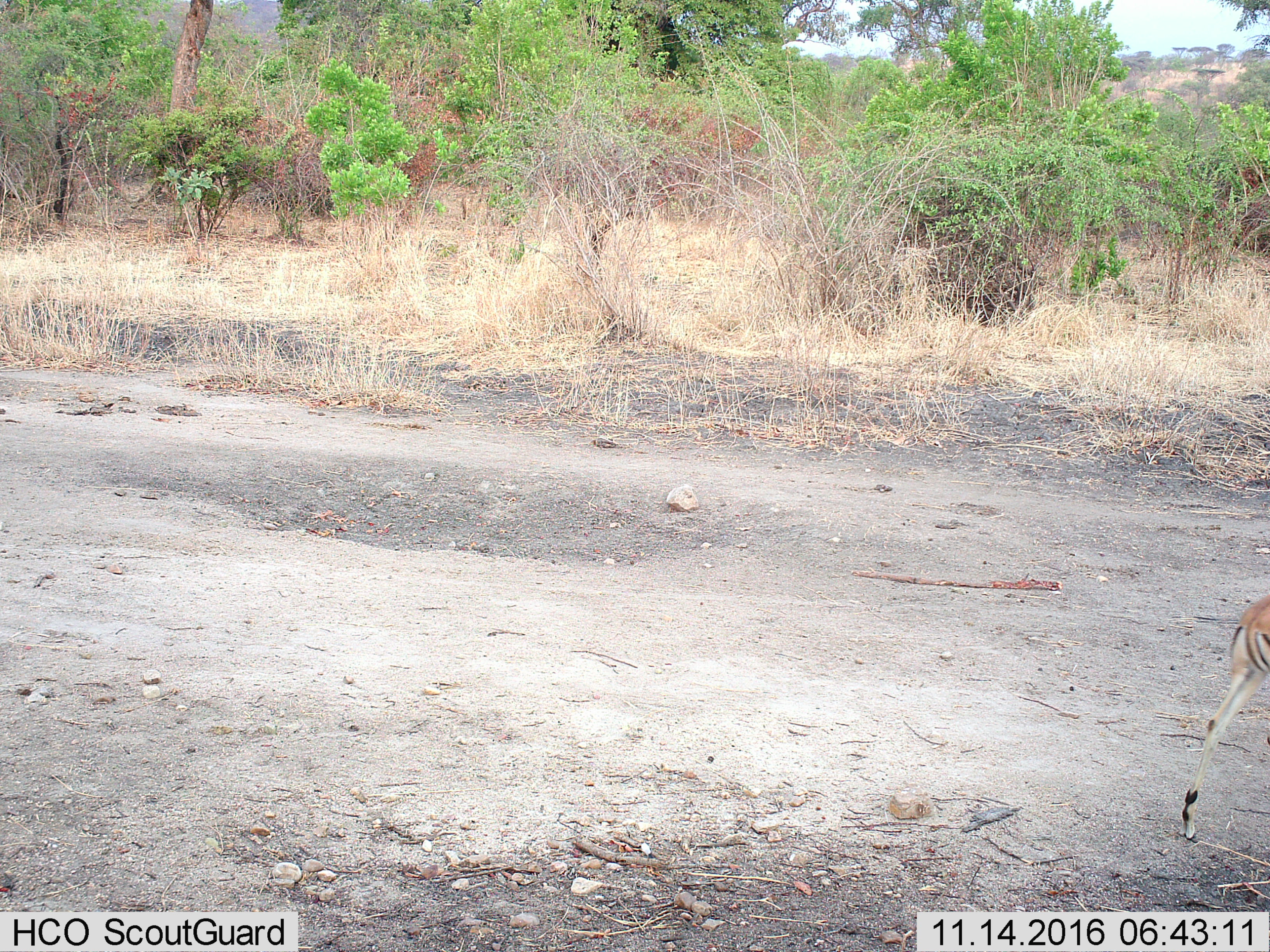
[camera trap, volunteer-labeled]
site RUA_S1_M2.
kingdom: Animalia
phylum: Chordata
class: Mammalia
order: Artiodactyla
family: Bovidae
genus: Aepyceros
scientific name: Aepyceros melampus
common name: impala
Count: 1.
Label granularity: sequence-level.